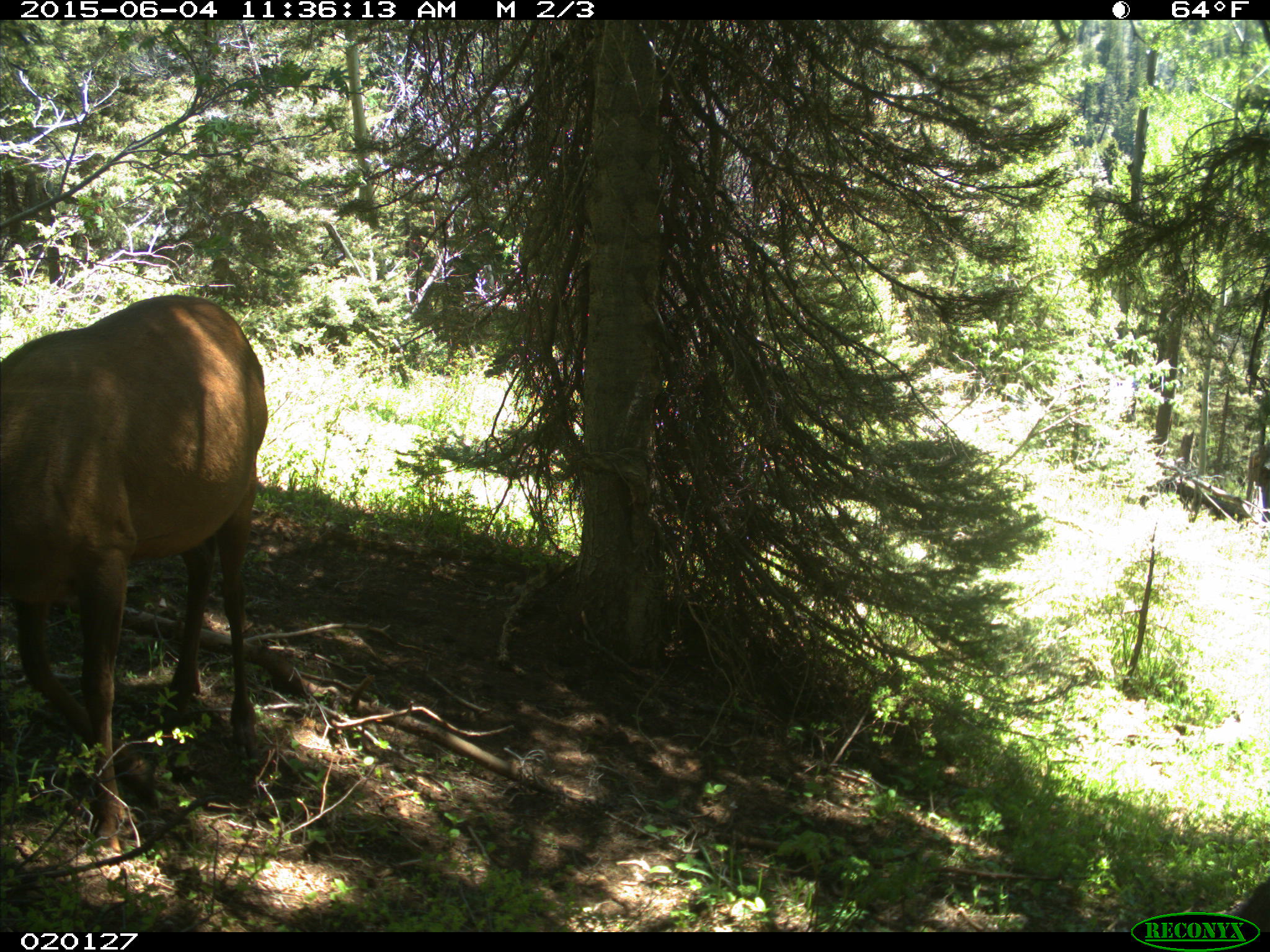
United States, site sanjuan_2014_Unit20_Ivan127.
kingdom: Animalia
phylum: Chordata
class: Mammalia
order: Artiodactyla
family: Cervidae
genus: Cervus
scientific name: Cervus elaphus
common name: red deer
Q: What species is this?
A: Cervus elaphus (red deer).